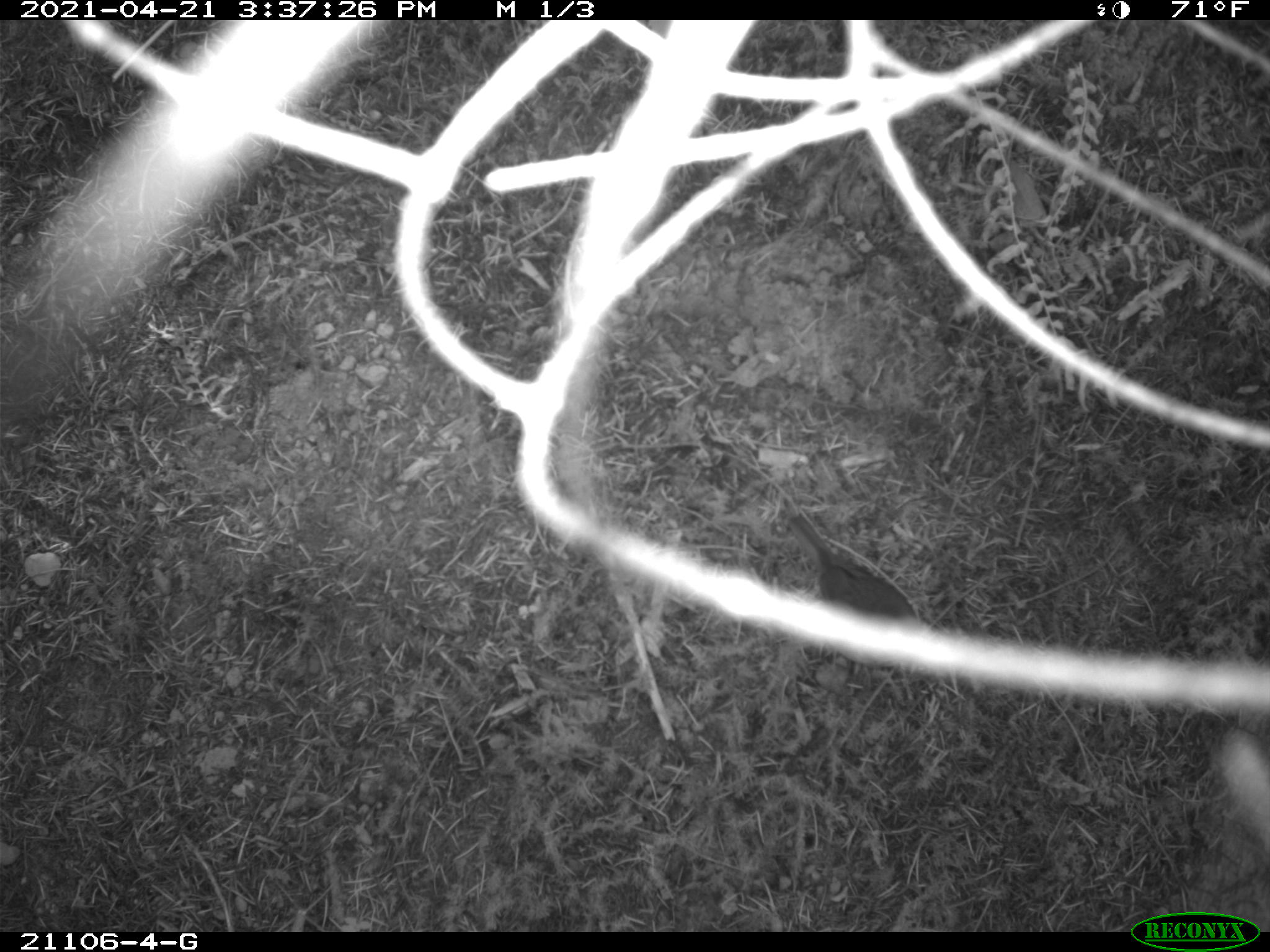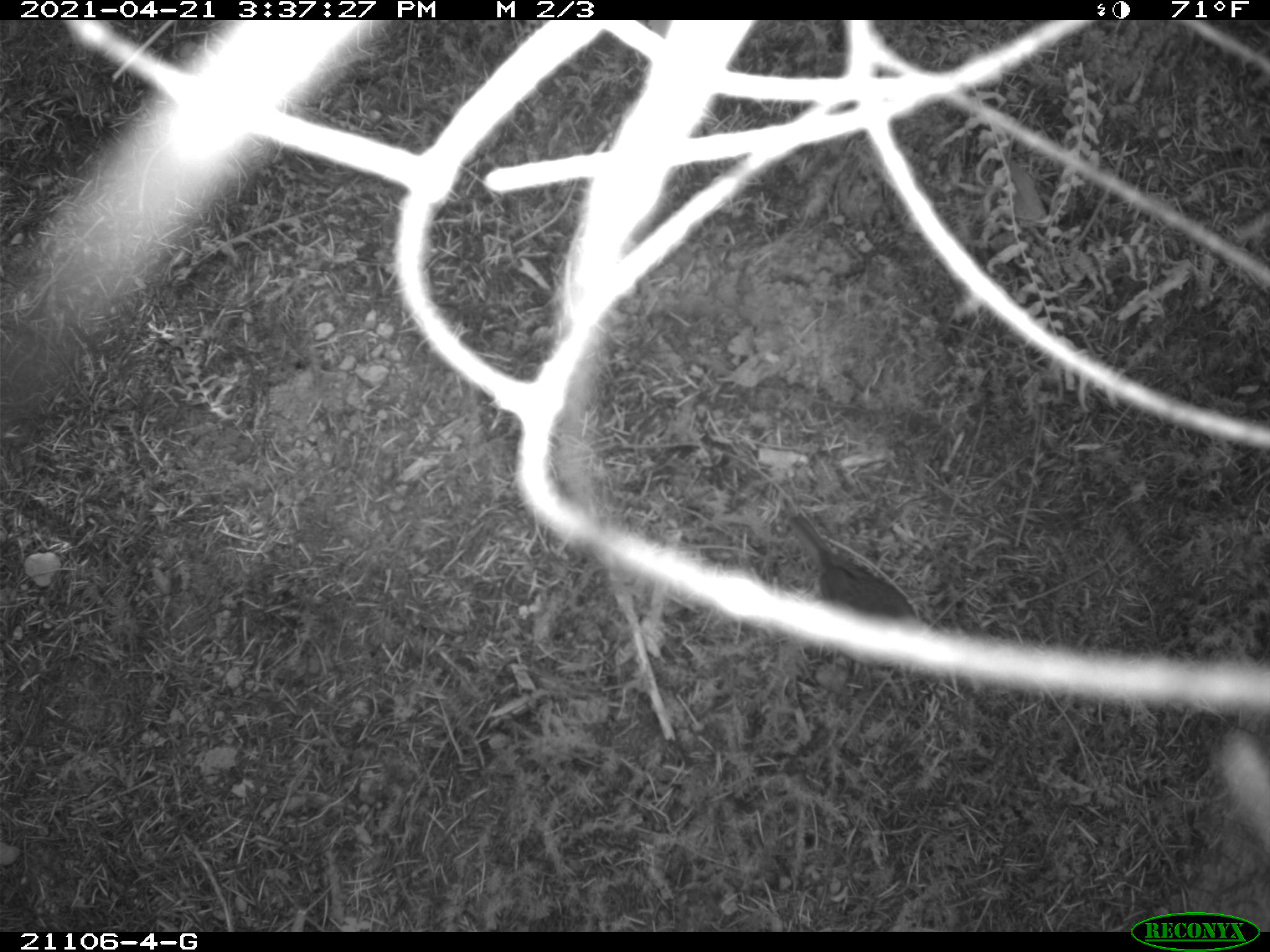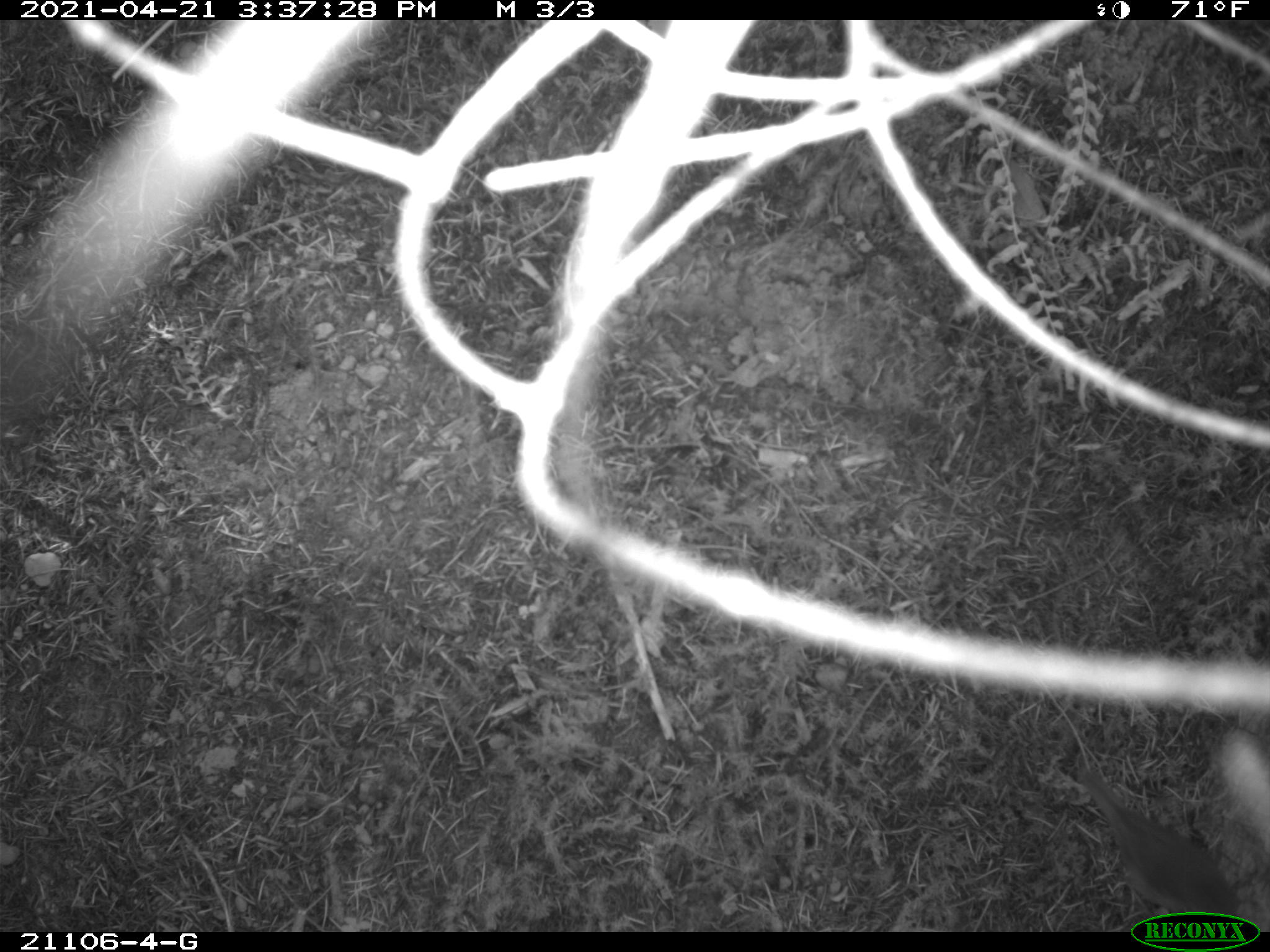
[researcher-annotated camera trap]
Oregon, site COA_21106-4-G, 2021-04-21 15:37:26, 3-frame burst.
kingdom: Animalia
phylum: Chordata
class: Aves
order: Passeriformes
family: Turdidae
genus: Catharus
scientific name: Catharus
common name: brown thrushes and nightingale-thrushes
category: catharus species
Catharus species (brown thrushes and nightingale-thrushes) (Catharus).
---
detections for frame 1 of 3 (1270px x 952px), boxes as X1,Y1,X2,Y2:
catharus species: 755,488,957,708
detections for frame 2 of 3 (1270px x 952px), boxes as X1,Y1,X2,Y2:
catharus species: 769,486,966,705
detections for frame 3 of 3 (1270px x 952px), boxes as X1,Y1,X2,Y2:
catharus species: 1023,725,1264,911